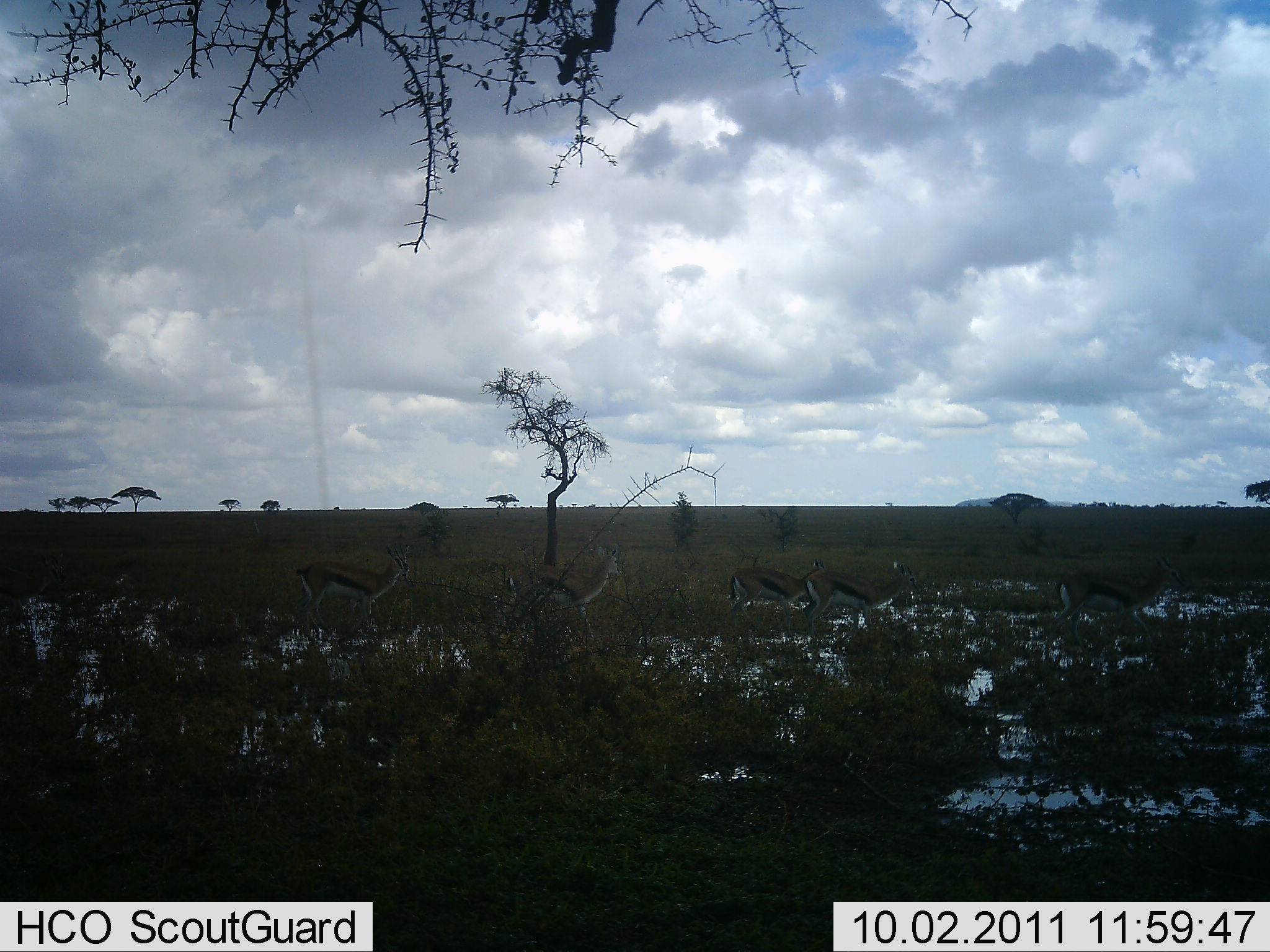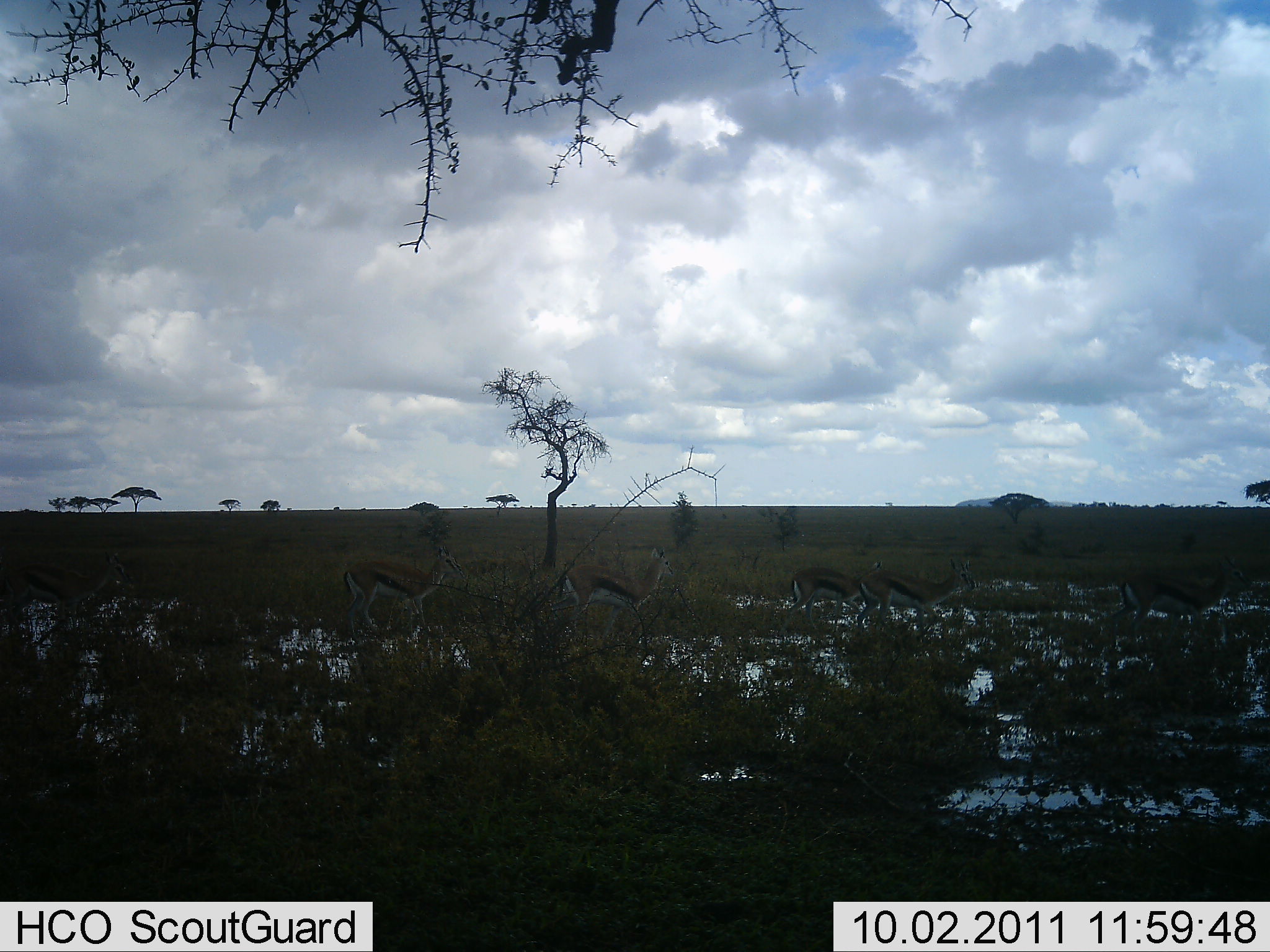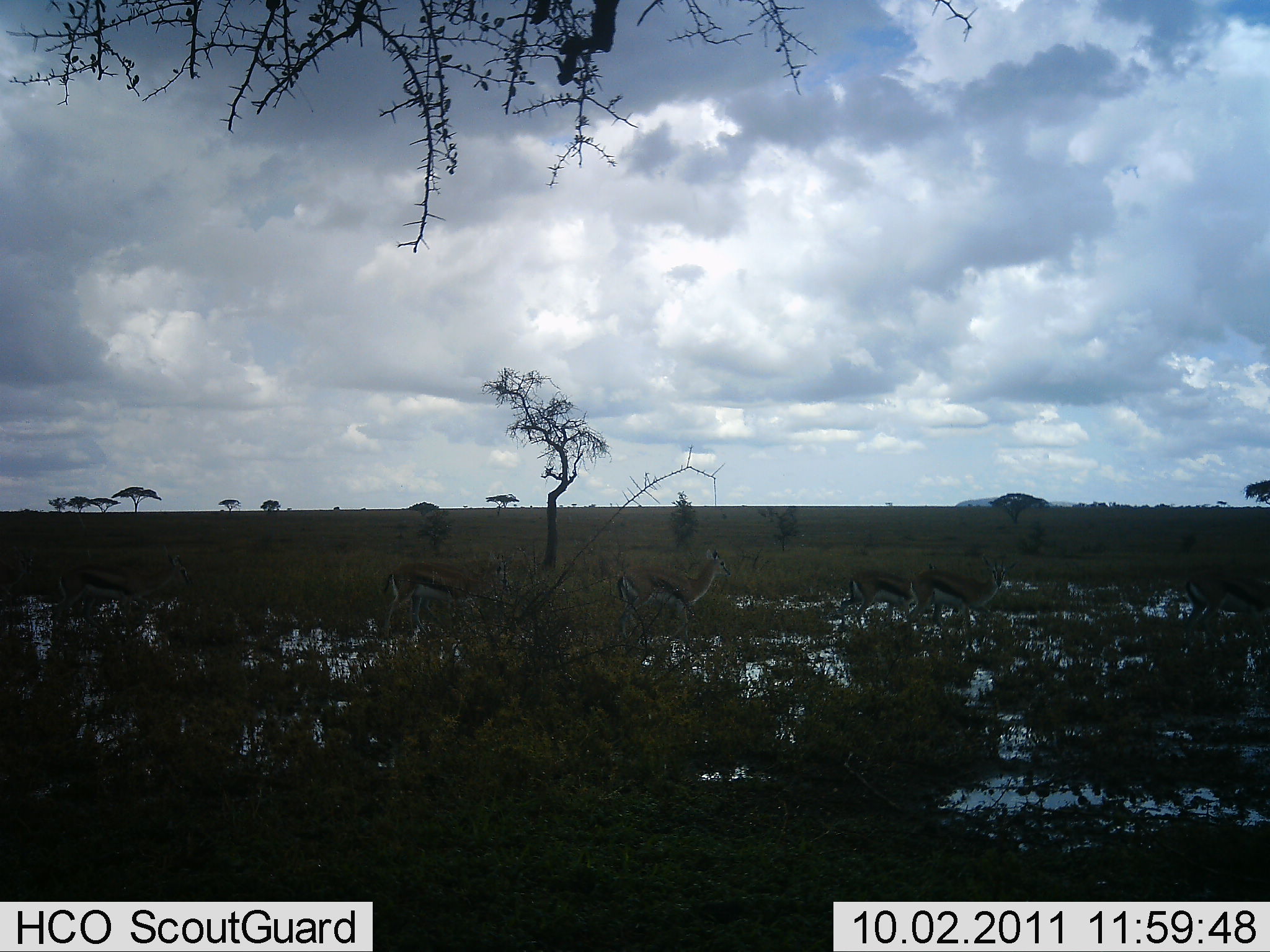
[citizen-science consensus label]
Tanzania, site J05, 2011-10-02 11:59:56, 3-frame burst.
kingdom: Animalia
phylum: Chordata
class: Mammalia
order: Artiodactyla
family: Bovidae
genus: Eudorcas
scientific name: Eudorcas thomsonii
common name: thomson's gazelle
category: gazellethomsons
Gazellethomsons (thomson's gazelle) (Eudorcas thomsonii), count 6. Behavior (volunteer vote fractions): standing 0%, resting 0%, moving 100%, interacting 0%. Young present (vote fraction): 0%. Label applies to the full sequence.